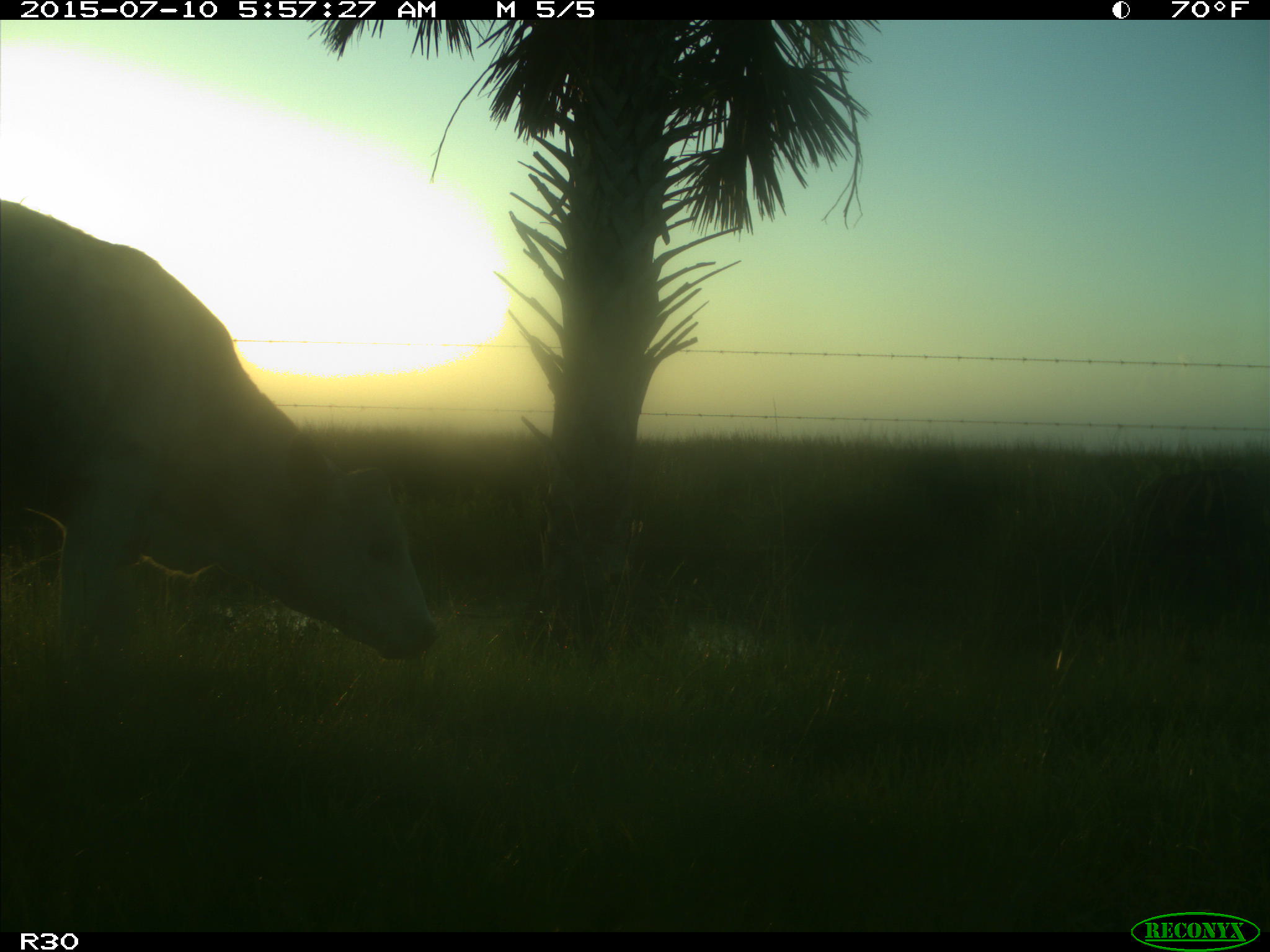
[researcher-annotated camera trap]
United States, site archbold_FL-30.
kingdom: Animalia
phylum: Chordata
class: Mammalia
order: Artiodactyla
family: Bovidae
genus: Bos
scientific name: Bos taurus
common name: domestic cow